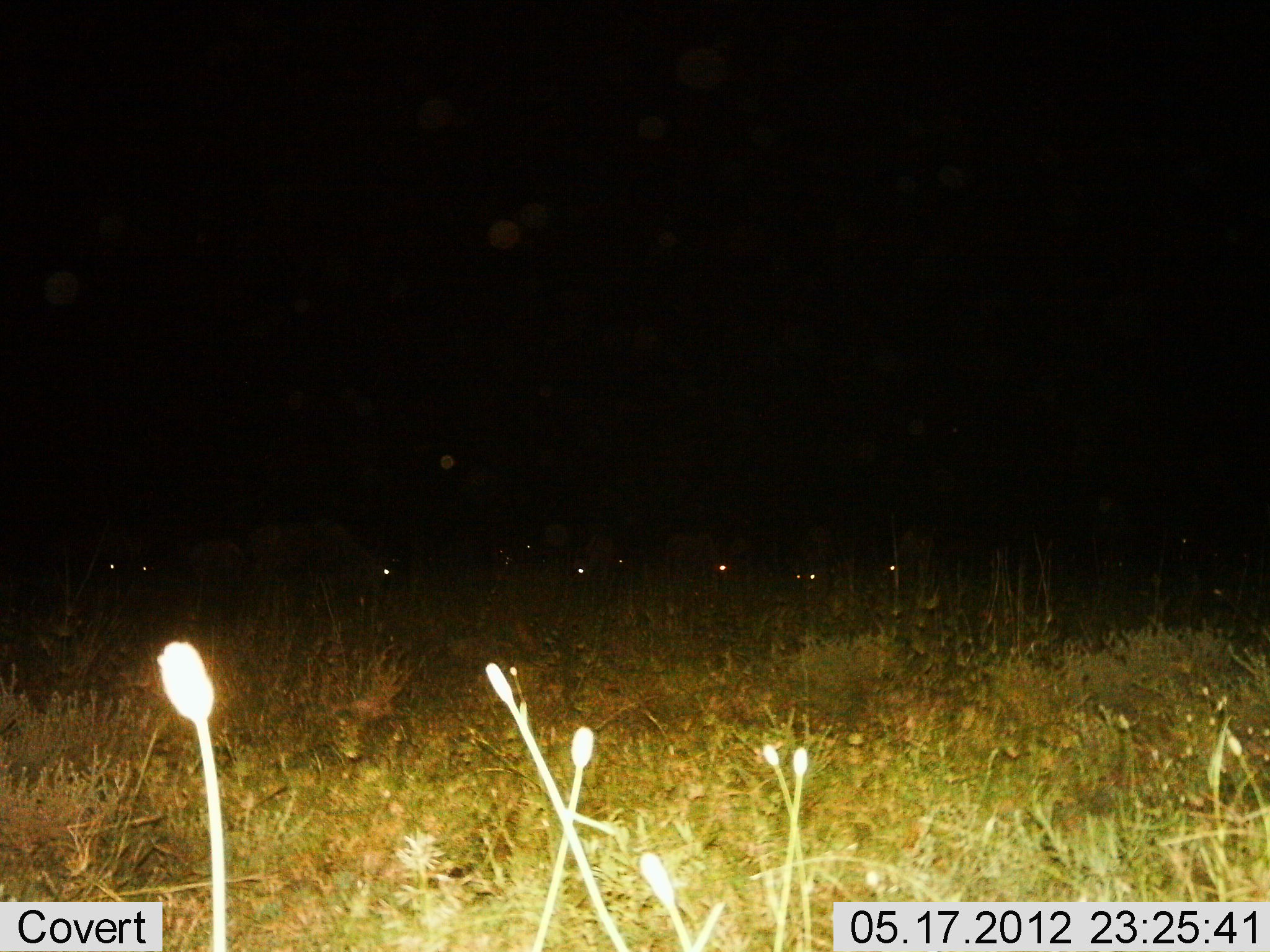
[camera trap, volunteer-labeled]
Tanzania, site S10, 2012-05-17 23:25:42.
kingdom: Animalia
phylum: Chordata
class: Mammalia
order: Artiodactyla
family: Bovidae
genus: Connochaetes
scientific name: Connochaetes taurinus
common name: blue wildebeest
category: wildebeest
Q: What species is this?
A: Wildebeest (blue wildebeest) (Connochaetes taurinus).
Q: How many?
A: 9.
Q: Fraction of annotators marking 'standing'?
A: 57%.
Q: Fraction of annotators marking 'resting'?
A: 0%.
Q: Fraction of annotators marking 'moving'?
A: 0%.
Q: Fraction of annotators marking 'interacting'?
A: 0%.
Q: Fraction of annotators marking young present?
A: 0%.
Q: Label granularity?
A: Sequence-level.